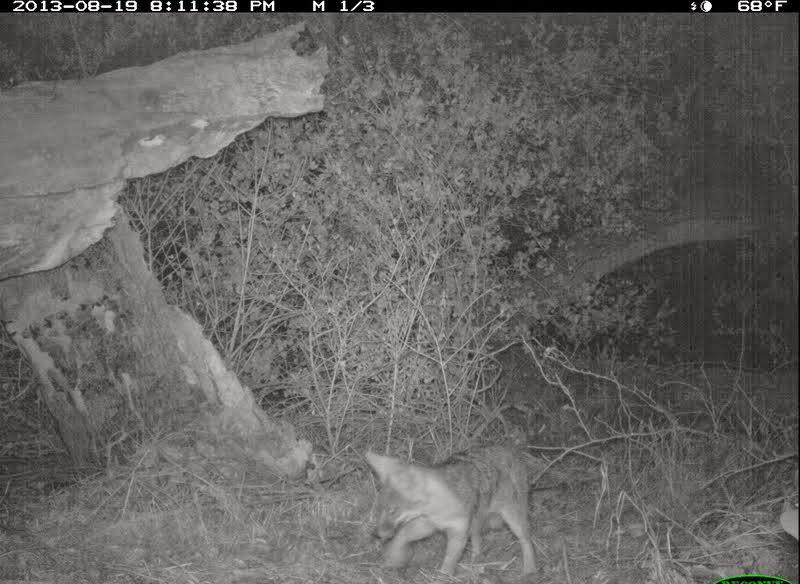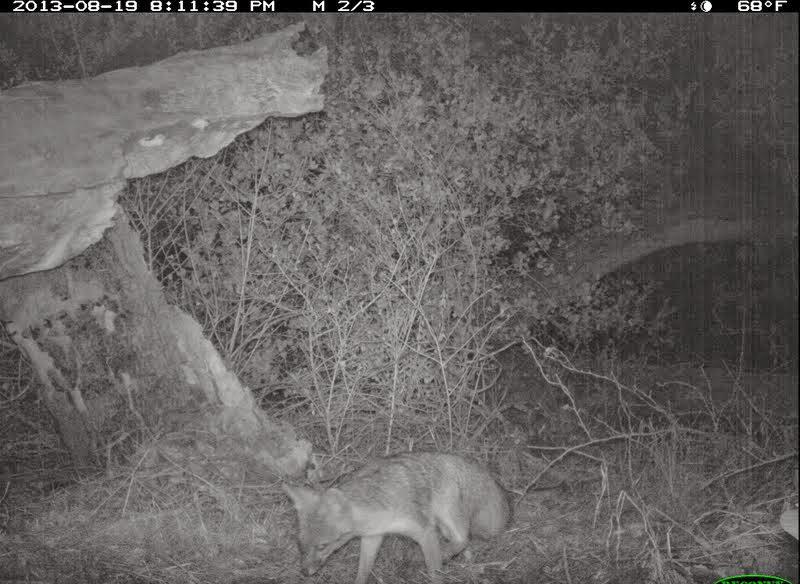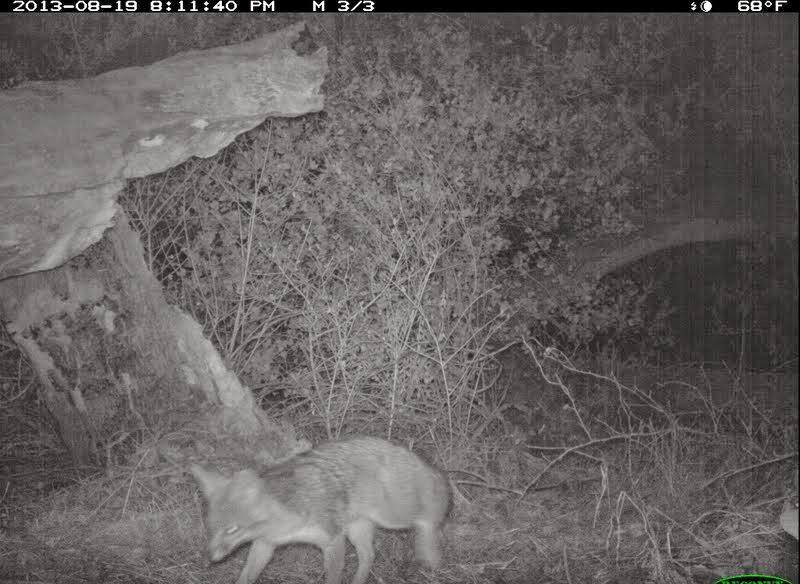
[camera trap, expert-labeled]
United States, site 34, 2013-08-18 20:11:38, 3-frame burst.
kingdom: Animalia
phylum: Chordata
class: Mammalia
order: Carnivora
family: Canidae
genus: Urocyon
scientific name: Urocyon cinereoargenteus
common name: gray fox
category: fox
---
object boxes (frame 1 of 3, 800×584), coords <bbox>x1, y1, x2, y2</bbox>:
fox: <bbox>364, 441, 538, 582</bbox>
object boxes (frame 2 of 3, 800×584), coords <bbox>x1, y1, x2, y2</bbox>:
fox: <bbox>281, 452, 514, 584</bbox>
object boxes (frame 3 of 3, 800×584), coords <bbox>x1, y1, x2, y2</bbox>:
fox: <bbox>191, 436, 453, 584</bbox>